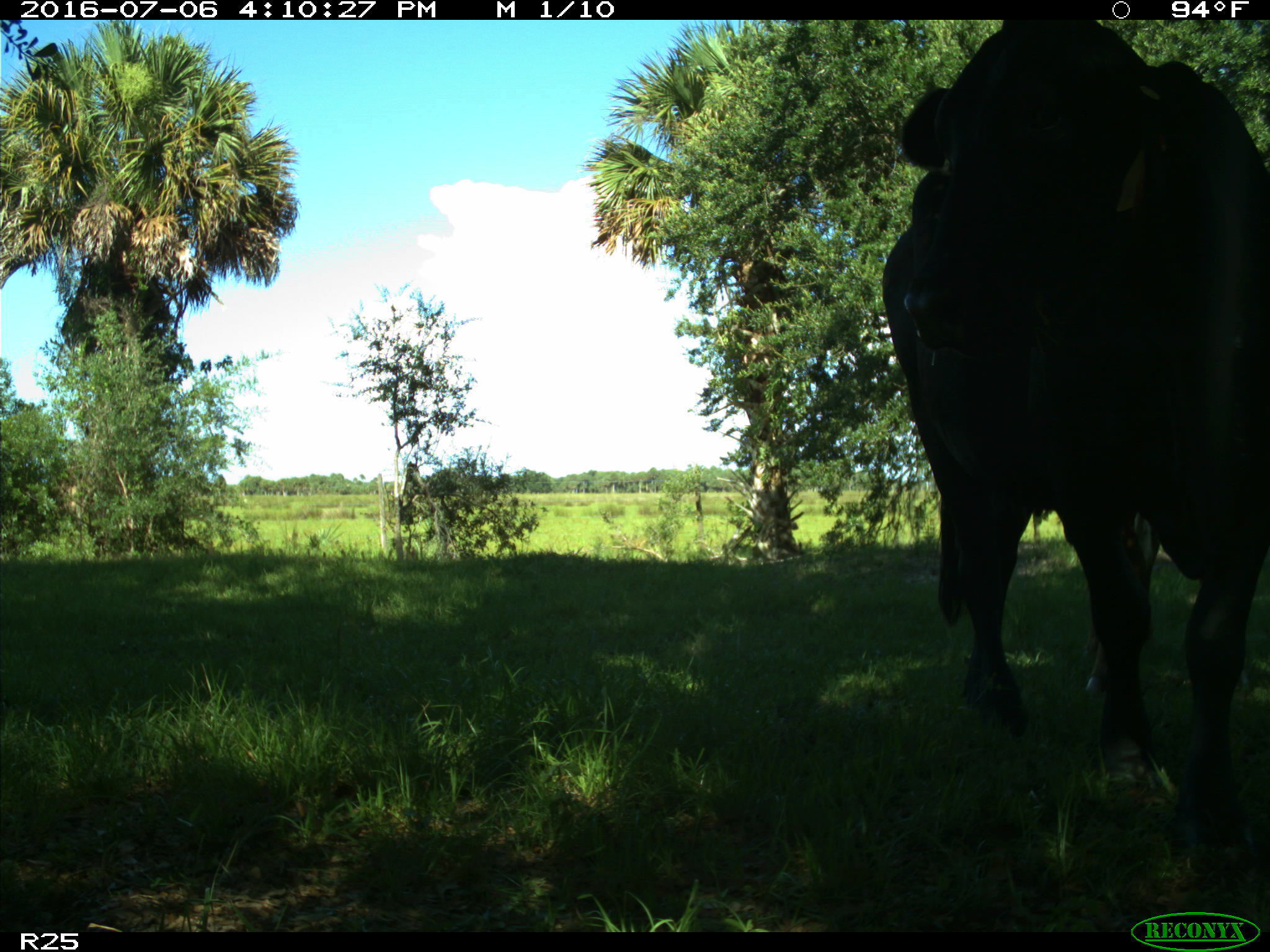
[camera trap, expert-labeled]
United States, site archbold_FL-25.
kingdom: Animalia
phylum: Chordata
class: Mammalia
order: Artiodactyla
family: Bovidae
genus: Bos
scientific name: Bos taurus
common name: domestic cow